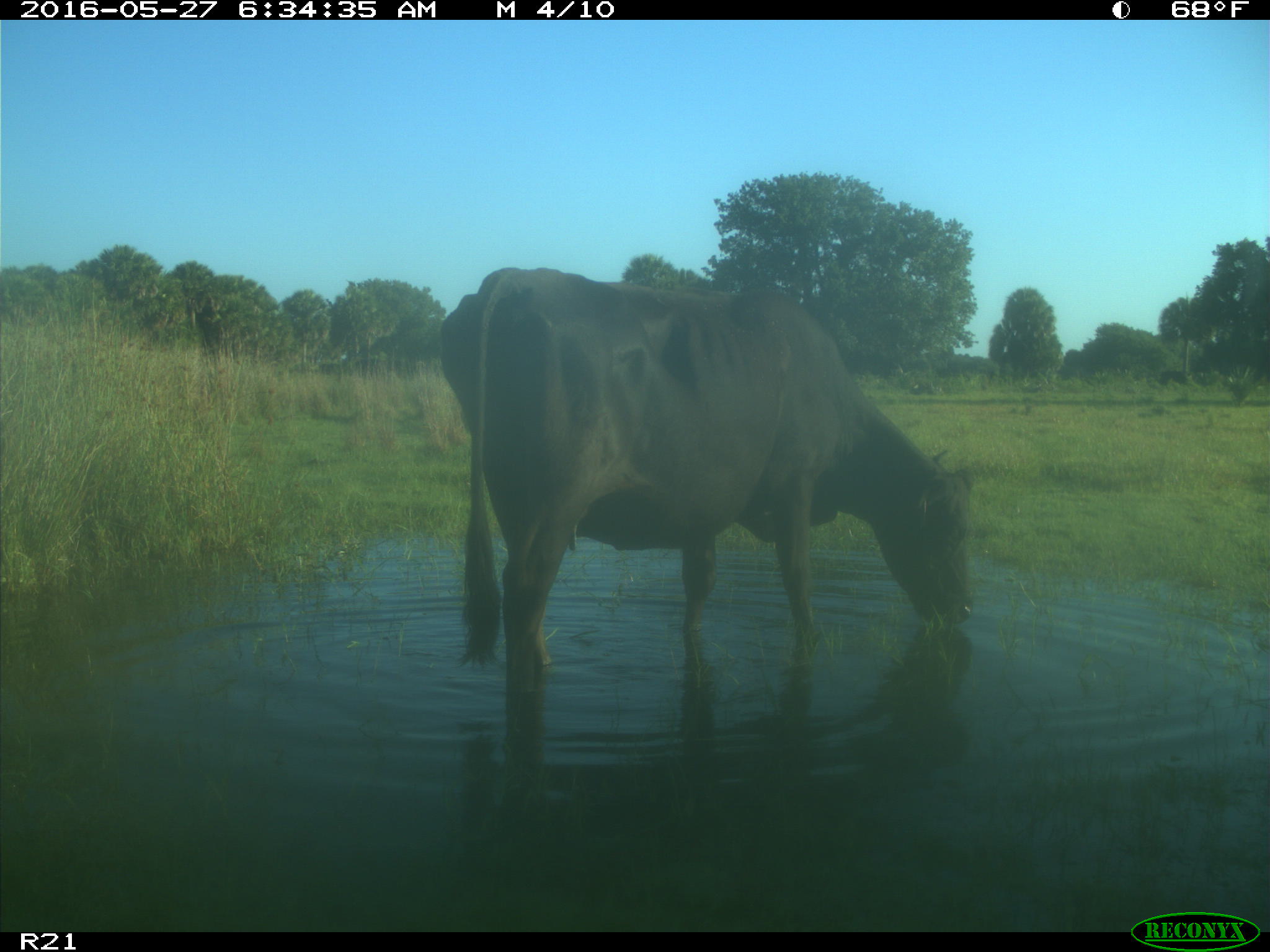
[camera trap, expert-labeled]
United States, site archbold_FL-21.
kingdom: Animalia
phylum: Chordata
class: Mammalia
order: Artiodactyla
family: Bovidae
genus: Bos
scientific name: Bos taurus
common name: domestic cow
Bos taurus (domestic cow).